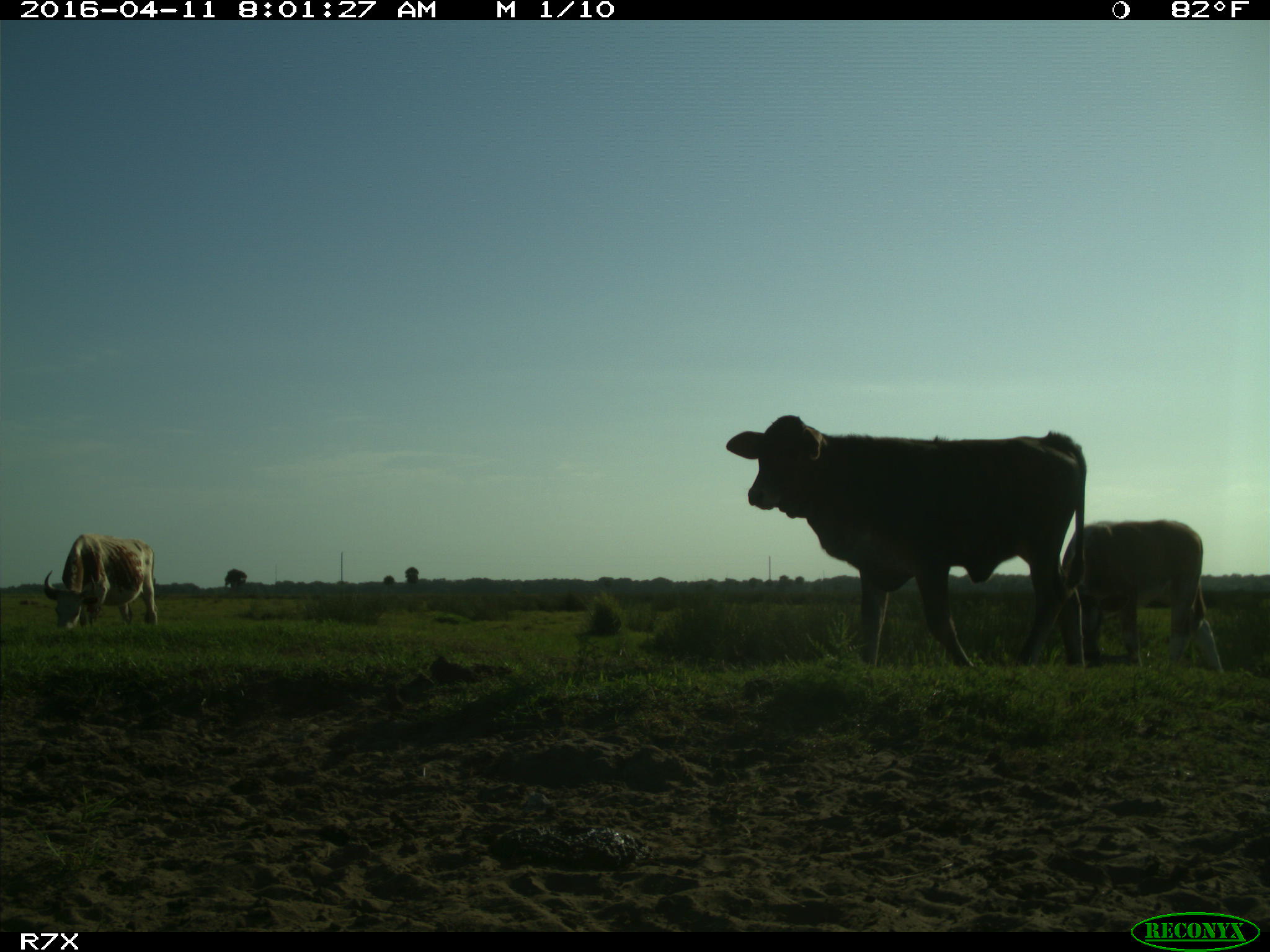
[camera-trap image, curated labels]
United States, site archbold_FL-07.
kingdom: Animalia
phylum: Chordata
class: Mammalia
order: Artiodactyla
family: Bovidae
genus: Bos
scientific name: Bos taurus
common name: domestic cow